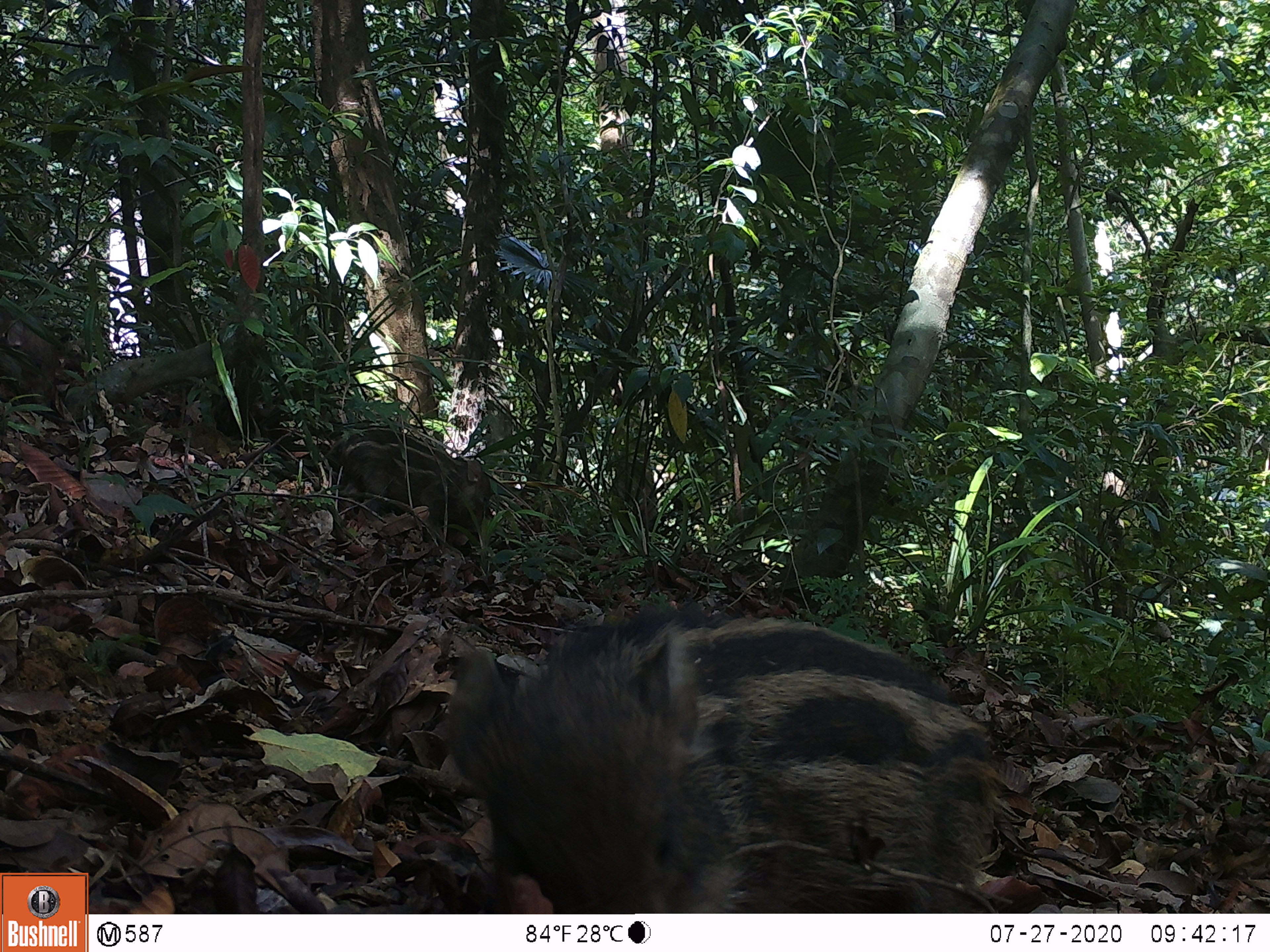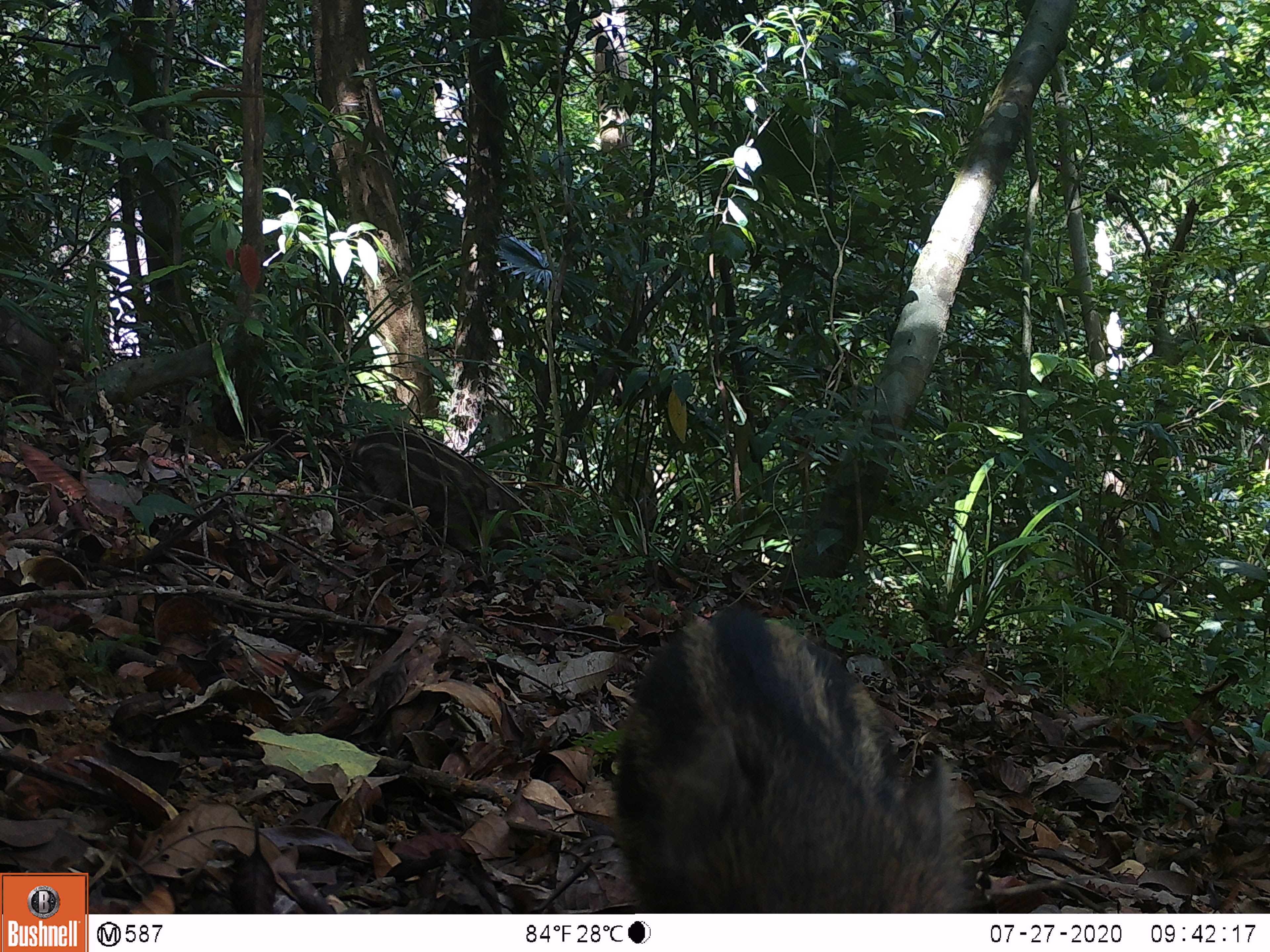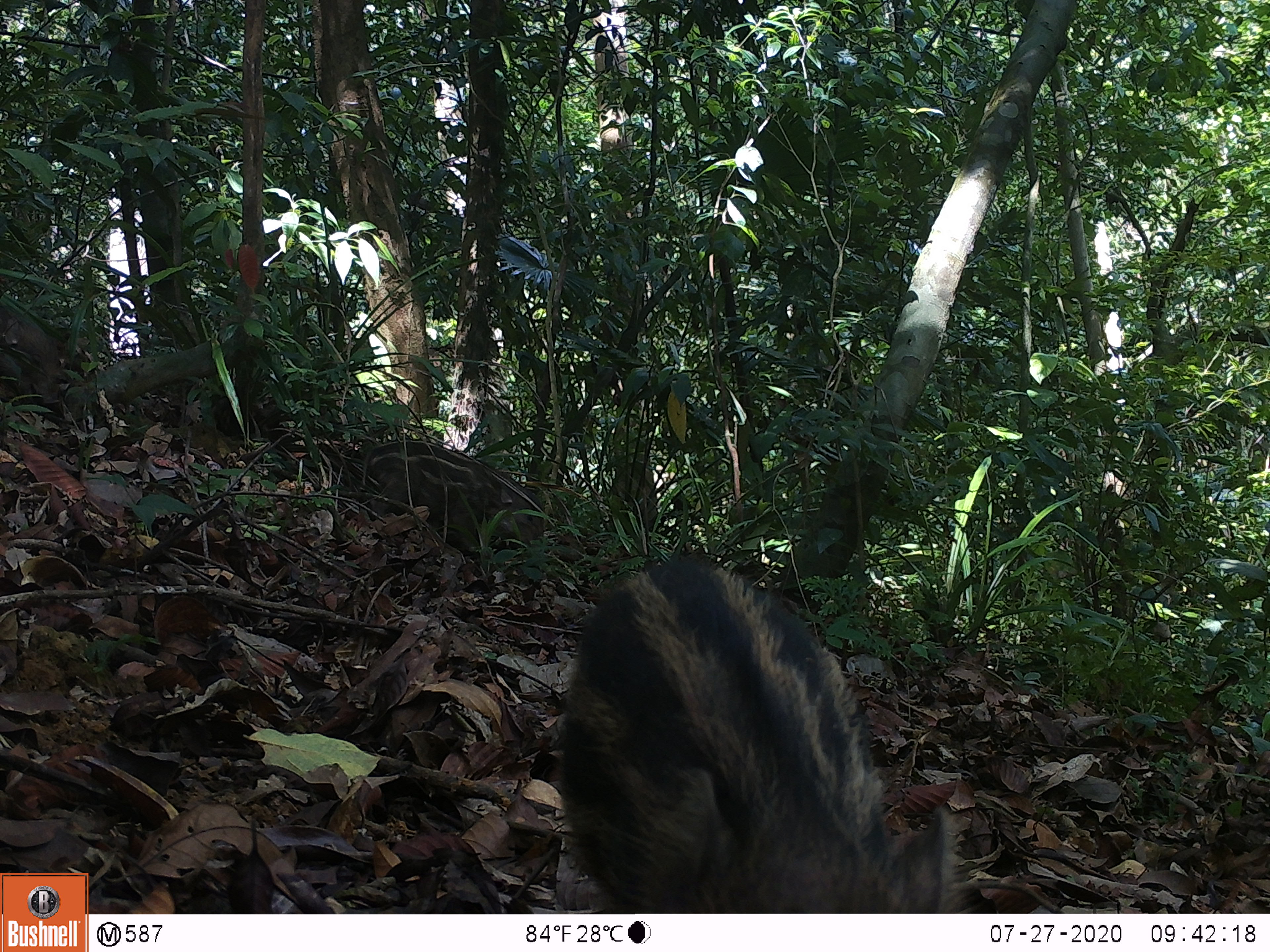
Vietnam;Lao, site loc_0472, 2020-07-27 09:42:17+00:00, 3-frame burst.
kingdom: Animalia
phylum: Chordata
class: Mammalia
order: Artiodactyla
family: Suidae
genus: Sus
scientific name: Sus scrofa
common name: eurasian wild pig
Eurasian wild pig (Sus scrofa). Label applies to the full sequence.